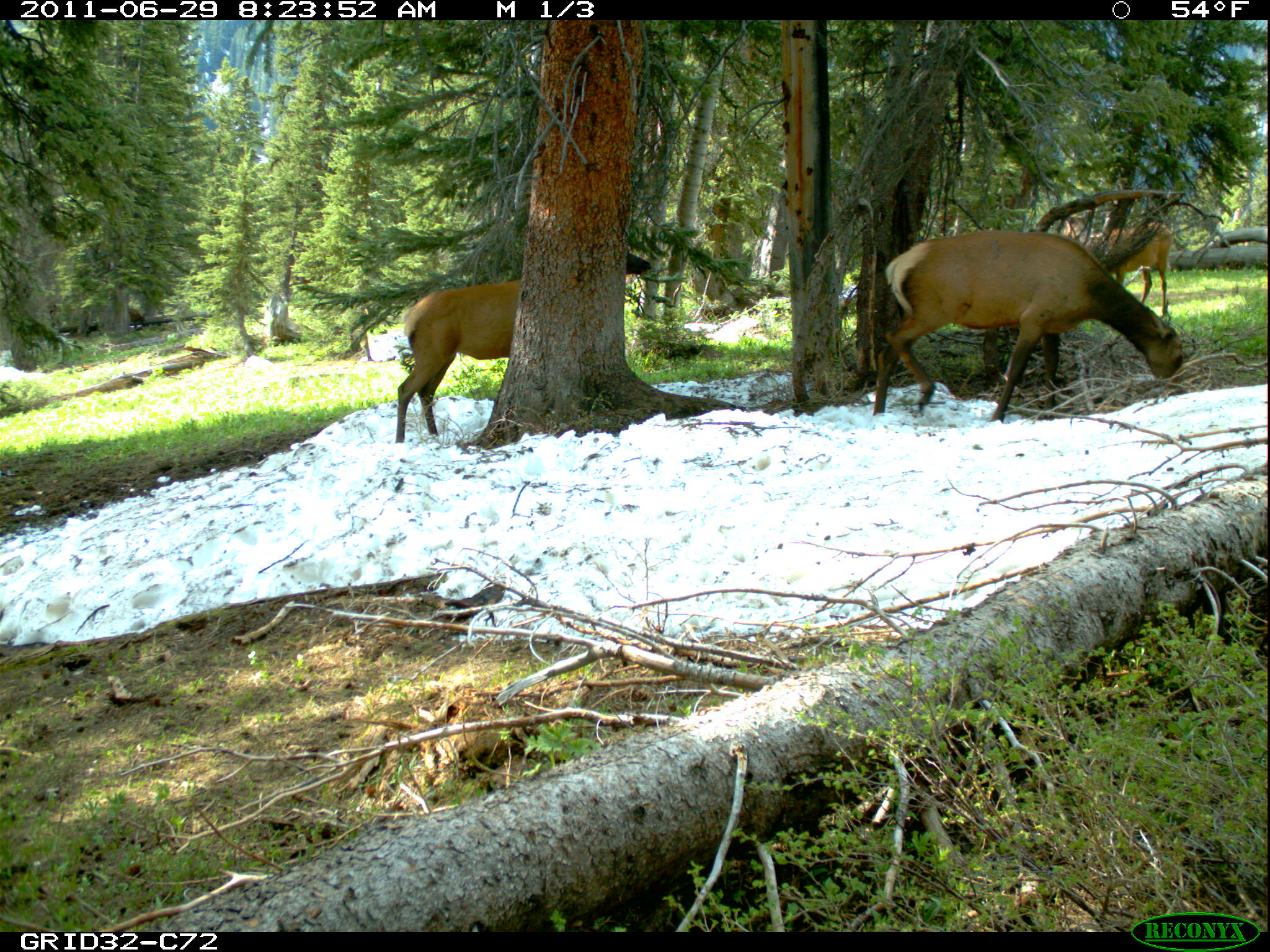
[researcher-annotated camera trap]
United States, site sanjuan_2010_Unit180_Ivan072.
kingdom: Animalia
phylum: Chordata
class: Mammalia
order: Artiodactyla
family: Cervidae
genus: Cervus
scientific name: Cervus elaphus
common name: red deer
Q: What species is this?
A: Cervus elaphus (red deer).